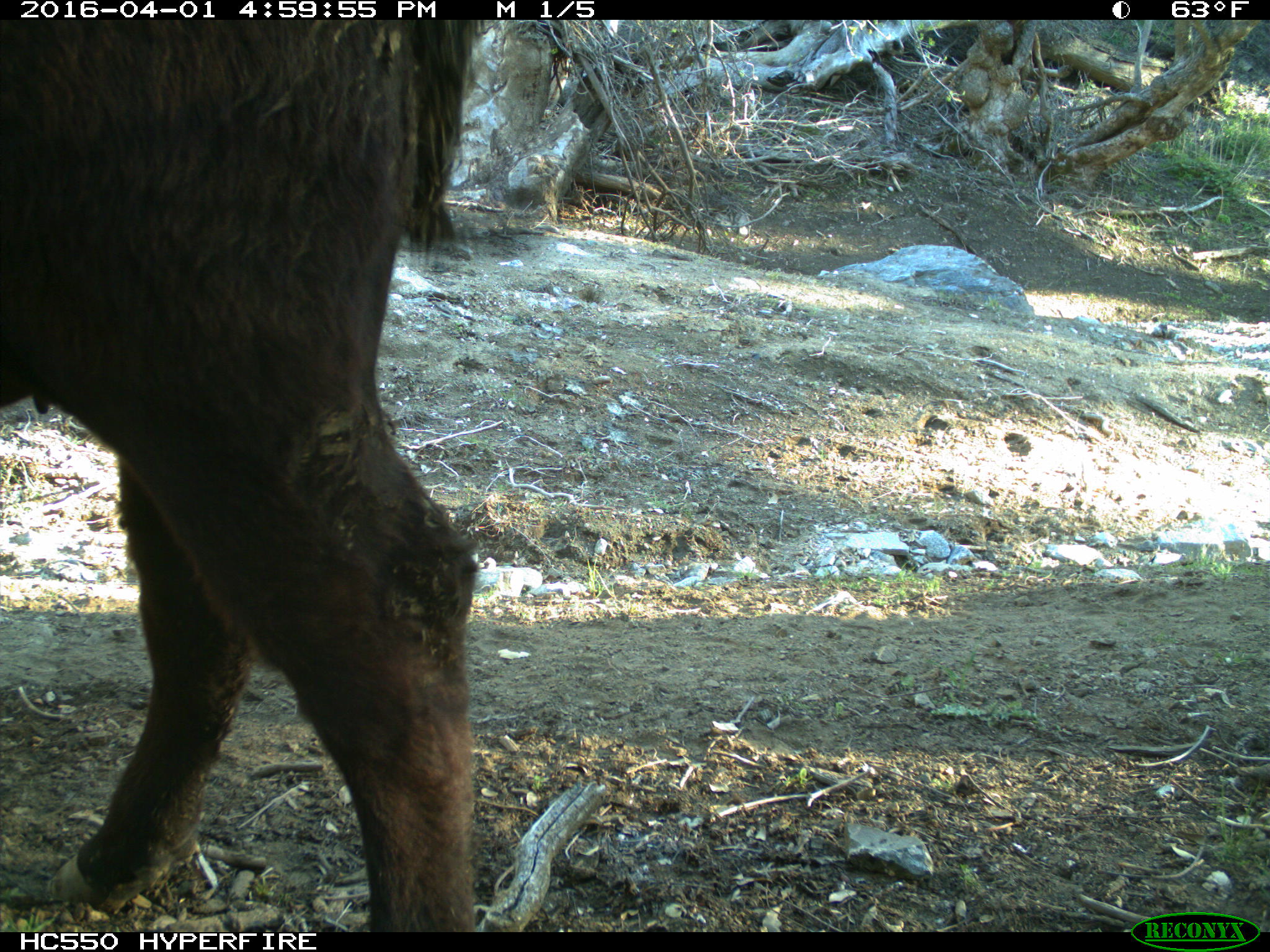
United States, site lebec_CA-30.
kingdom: Animalia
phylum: Chordata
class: Mammalia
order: Artiodactyla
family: Bovidae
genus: Bos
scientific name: Bos taurus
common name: domestic cow